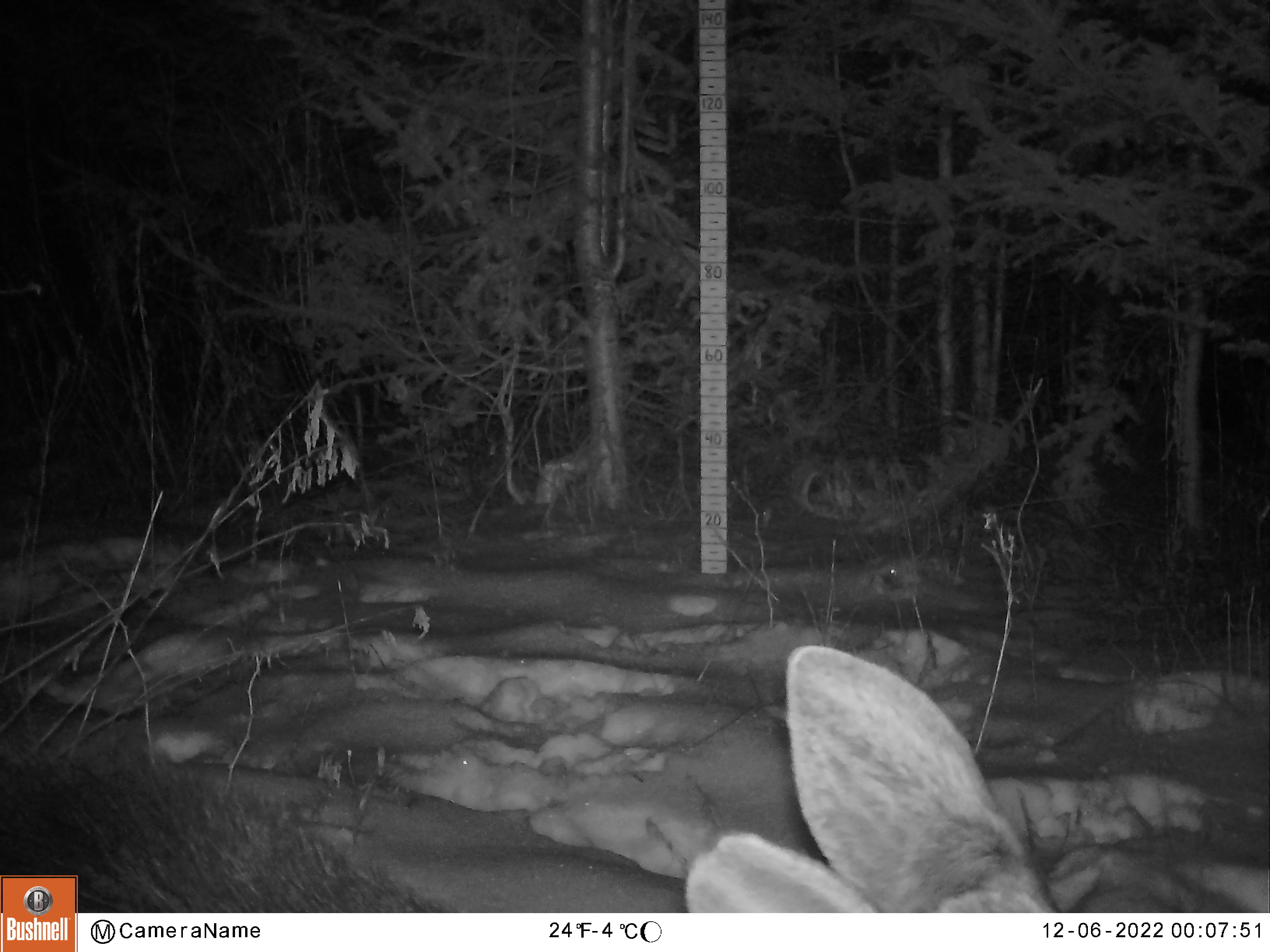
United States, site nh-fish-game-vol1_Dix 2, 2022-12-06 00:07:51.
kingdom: Animalia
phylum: Chordata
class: Mammalia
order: Artiodactyla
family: Cervidae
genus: Alces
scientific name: Alces alces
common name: moose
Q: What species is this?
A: Moose (Alces alces).